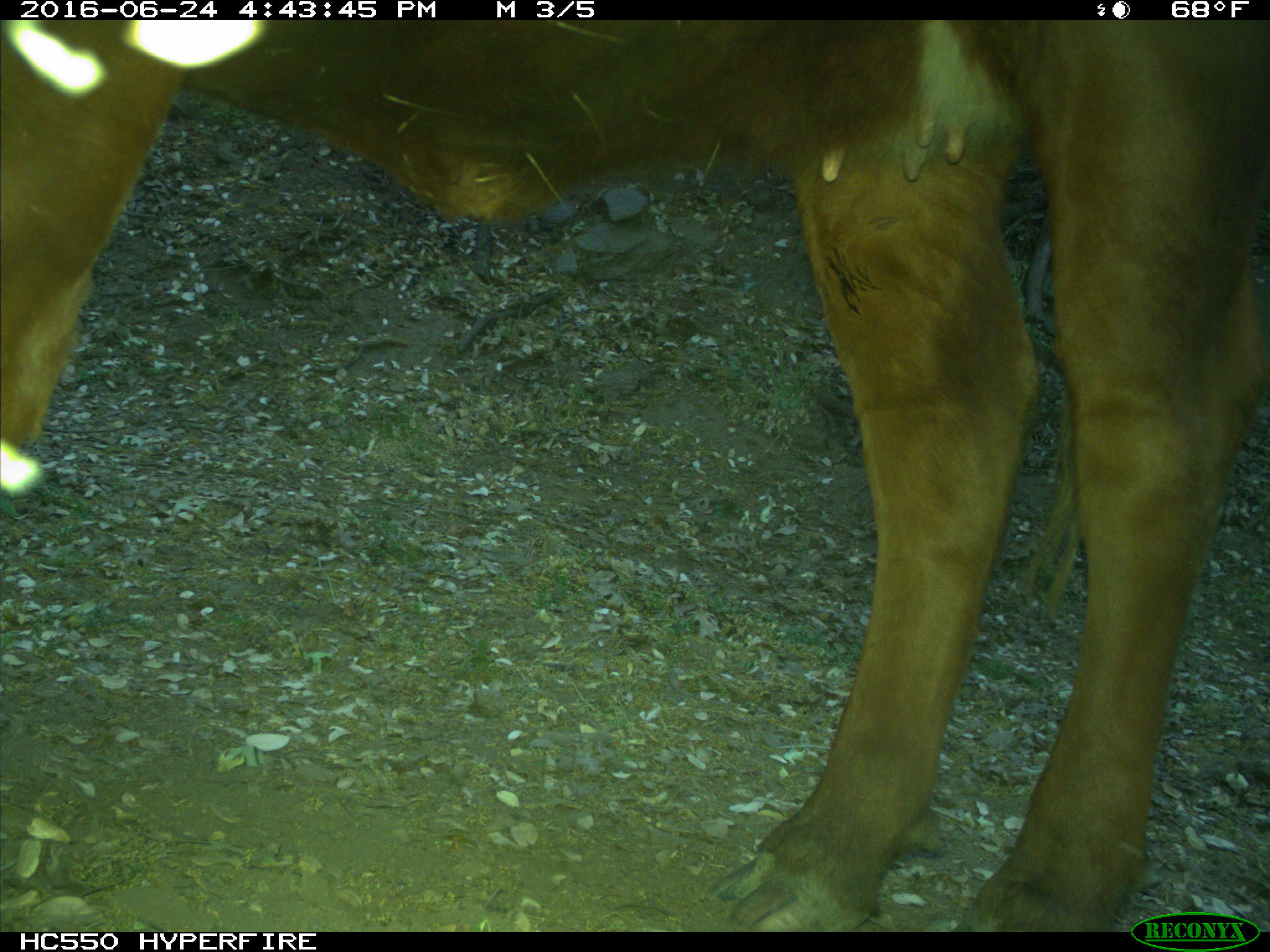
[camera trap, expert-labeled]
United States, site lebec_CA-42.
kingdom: Animalia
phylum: Chordata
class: Mammalia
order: Artiodactyla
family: Bovidae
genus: Bos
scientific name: Bos taurus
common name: domestic cow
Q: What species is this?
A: Bos taurus (domestic cow).